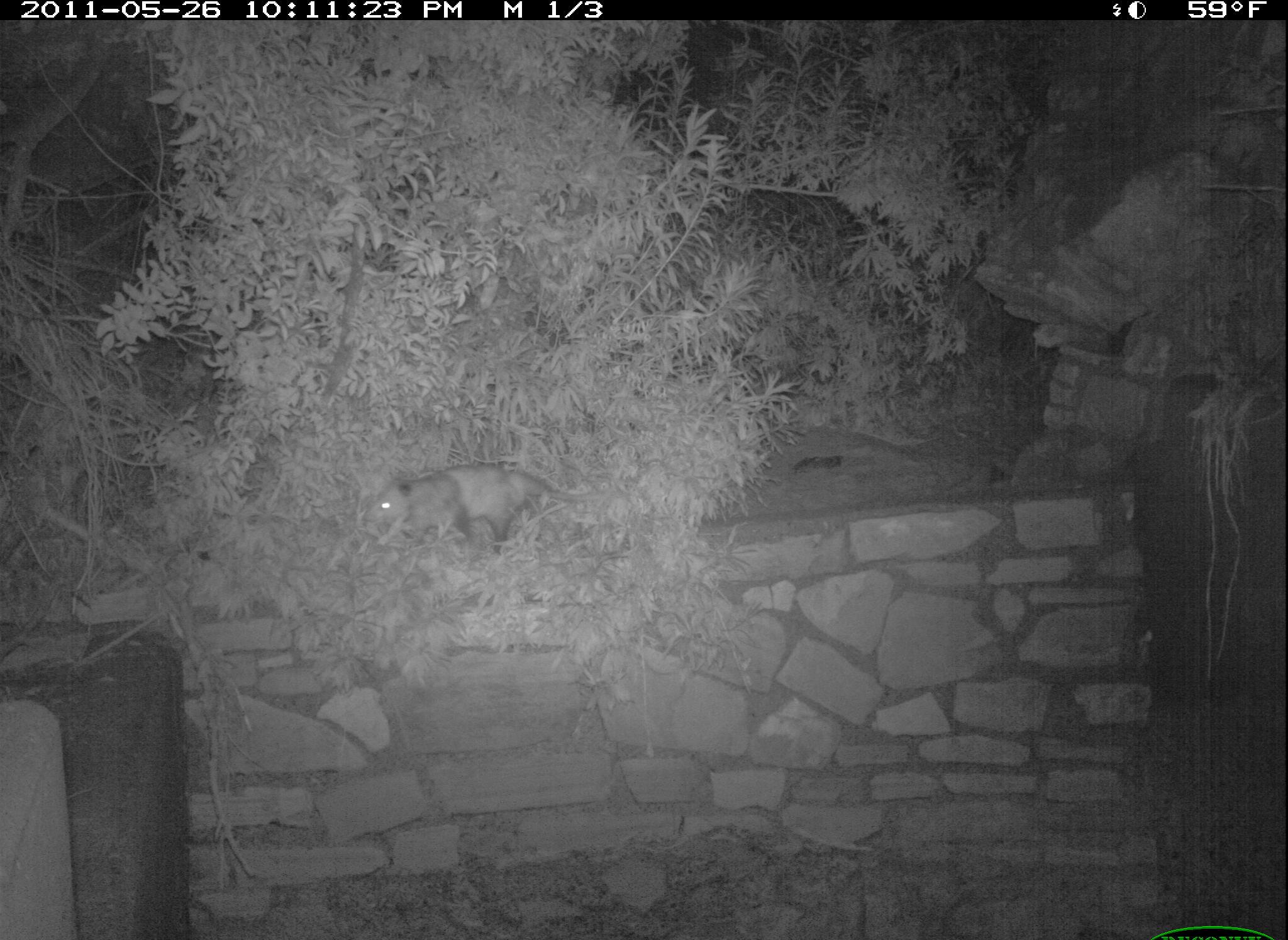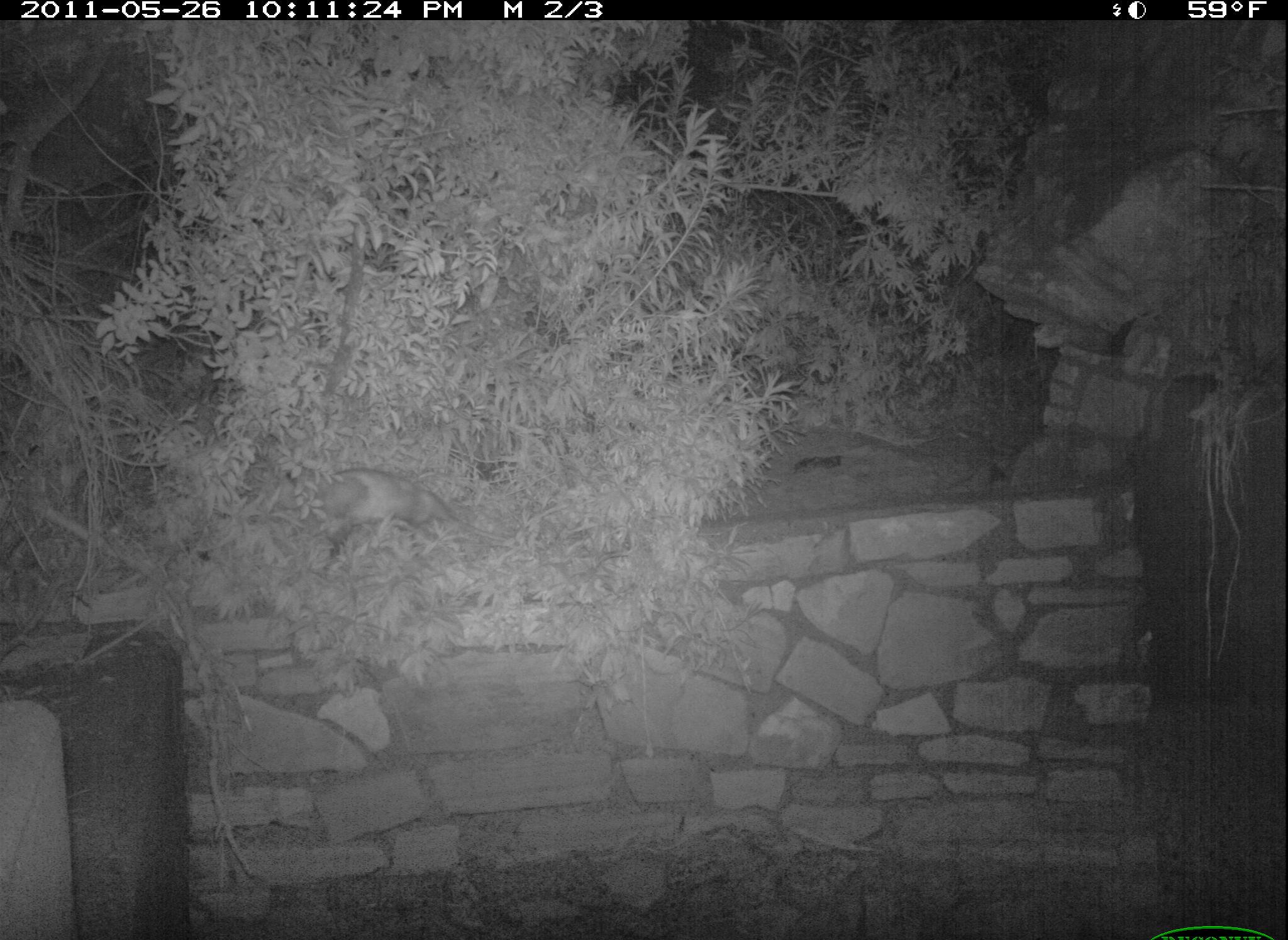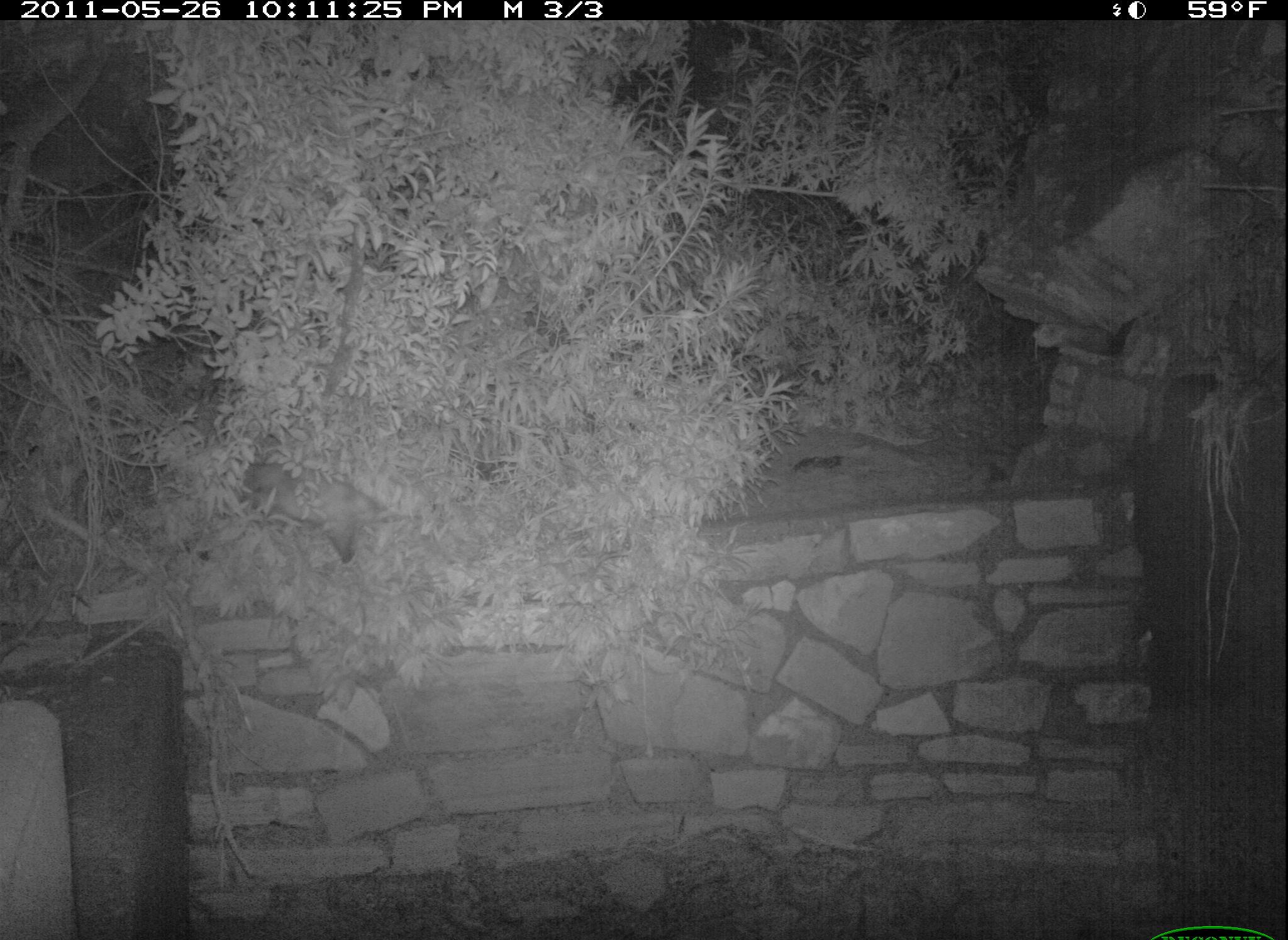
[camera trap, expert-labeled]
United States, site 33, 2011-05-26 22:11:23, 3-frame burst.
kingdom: Animalia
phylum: Chordata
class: Mammalia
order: Didelphimorphia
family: Didelphidae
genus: Didelphis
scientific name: Didelphis virginiana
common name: virginia opossum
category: opossum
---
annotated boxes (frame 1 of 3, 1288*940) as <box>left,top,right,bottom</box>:
opossum: <box>362,454,610,575</box>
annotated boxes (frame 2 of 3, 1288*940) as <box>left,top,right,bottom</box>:
opossum: <box>285,465,477,559</box>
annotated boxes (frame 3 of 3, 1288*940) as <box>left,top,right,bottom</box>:
opossum: <box>204,445,415,565</box>